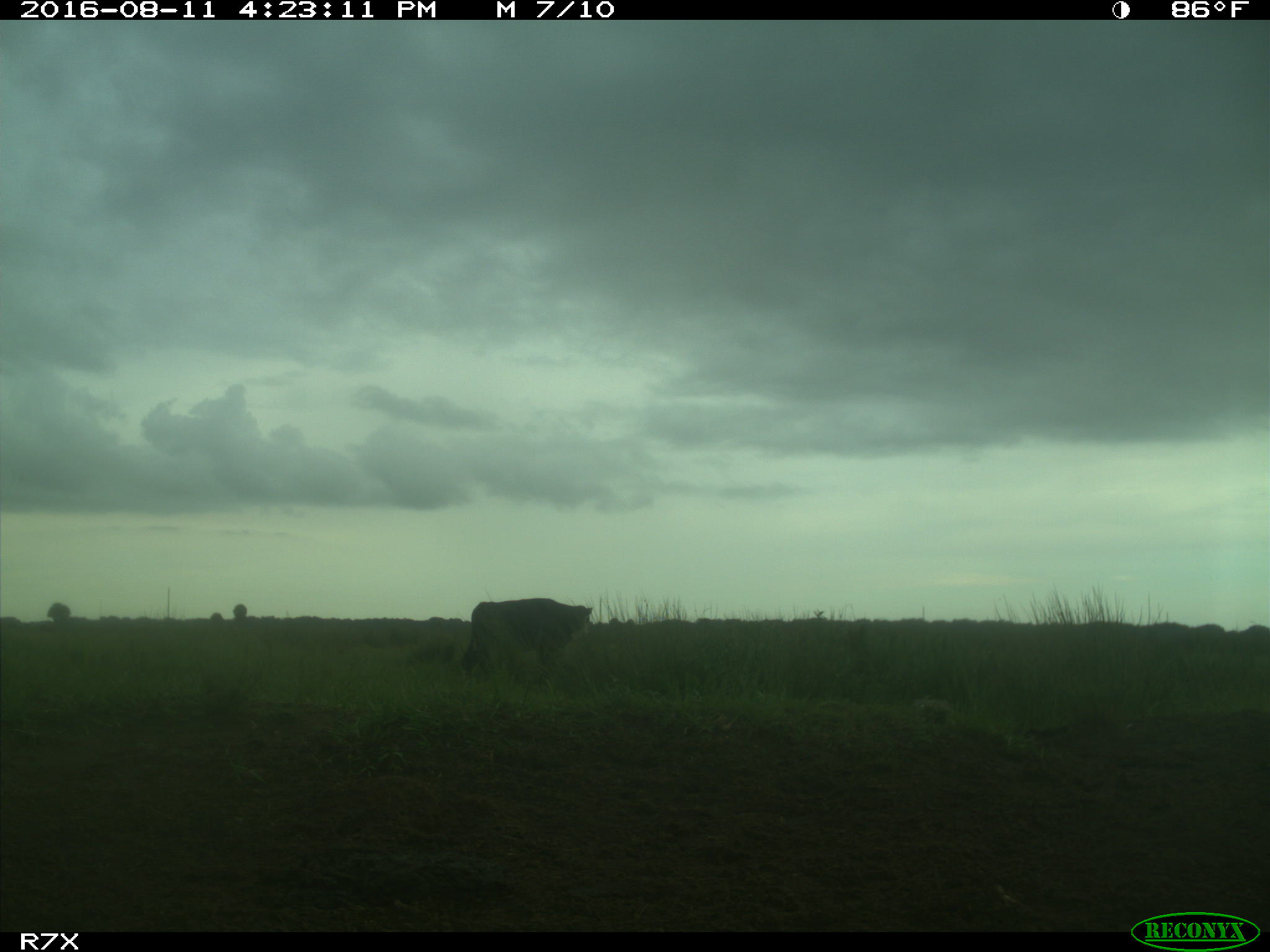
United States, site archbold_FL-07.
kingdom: Animalia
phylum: Chordata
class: Mammalia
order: Artiodactyla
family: Bovidae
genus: Bos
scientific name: Bos taurus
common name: domestic cow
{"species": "Bos taurus (domestic cow)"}